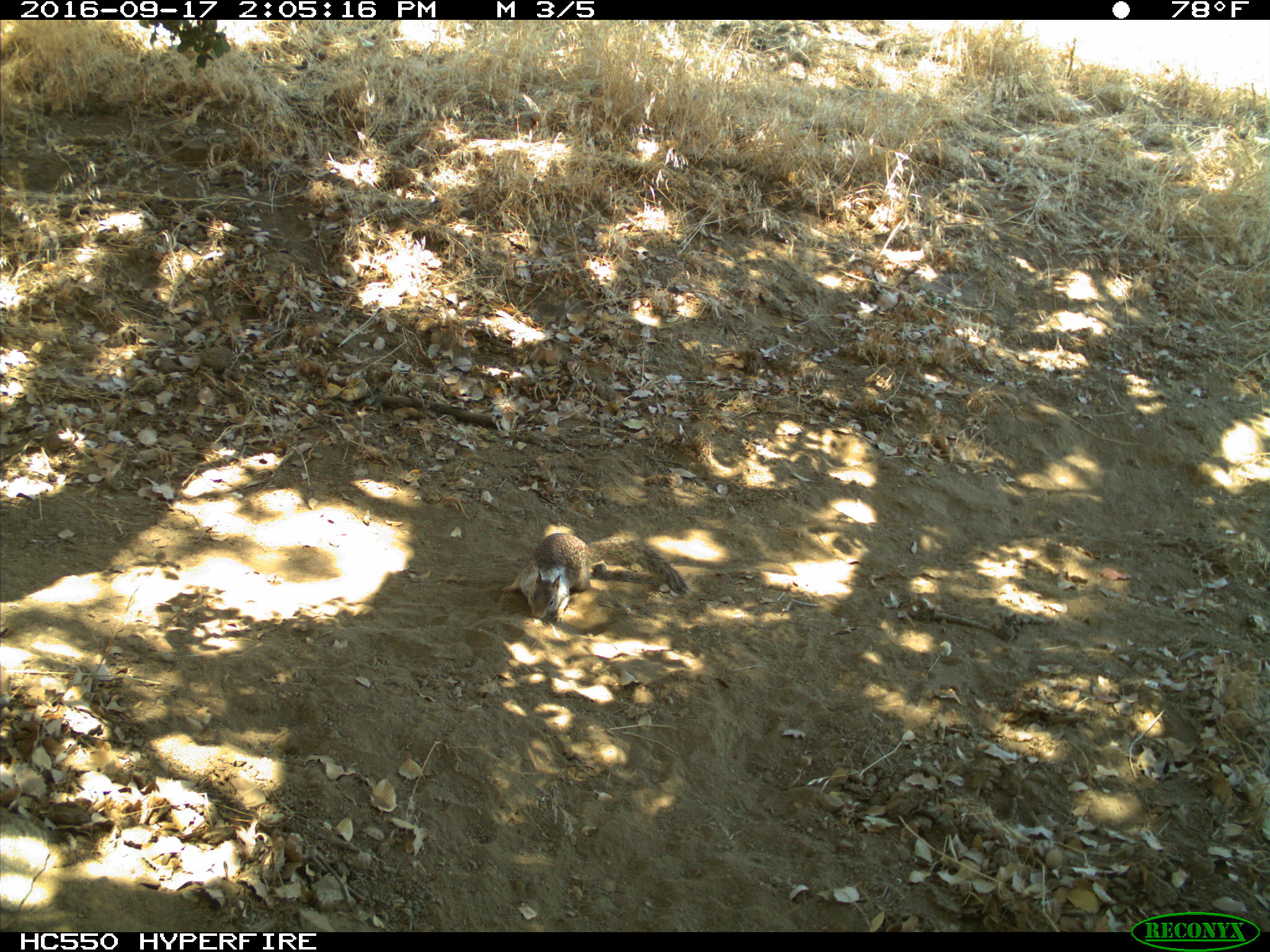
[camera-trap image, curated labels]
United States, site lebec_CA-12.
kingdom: Animalia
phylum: Chordata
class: Mammalia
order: Rodentia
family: Sciuridae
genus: Otospermophilus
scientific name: Otospermophilus beecheyi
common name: california ground squirrel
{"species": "Otospermophilus beecheyi (california ground squirrel)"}